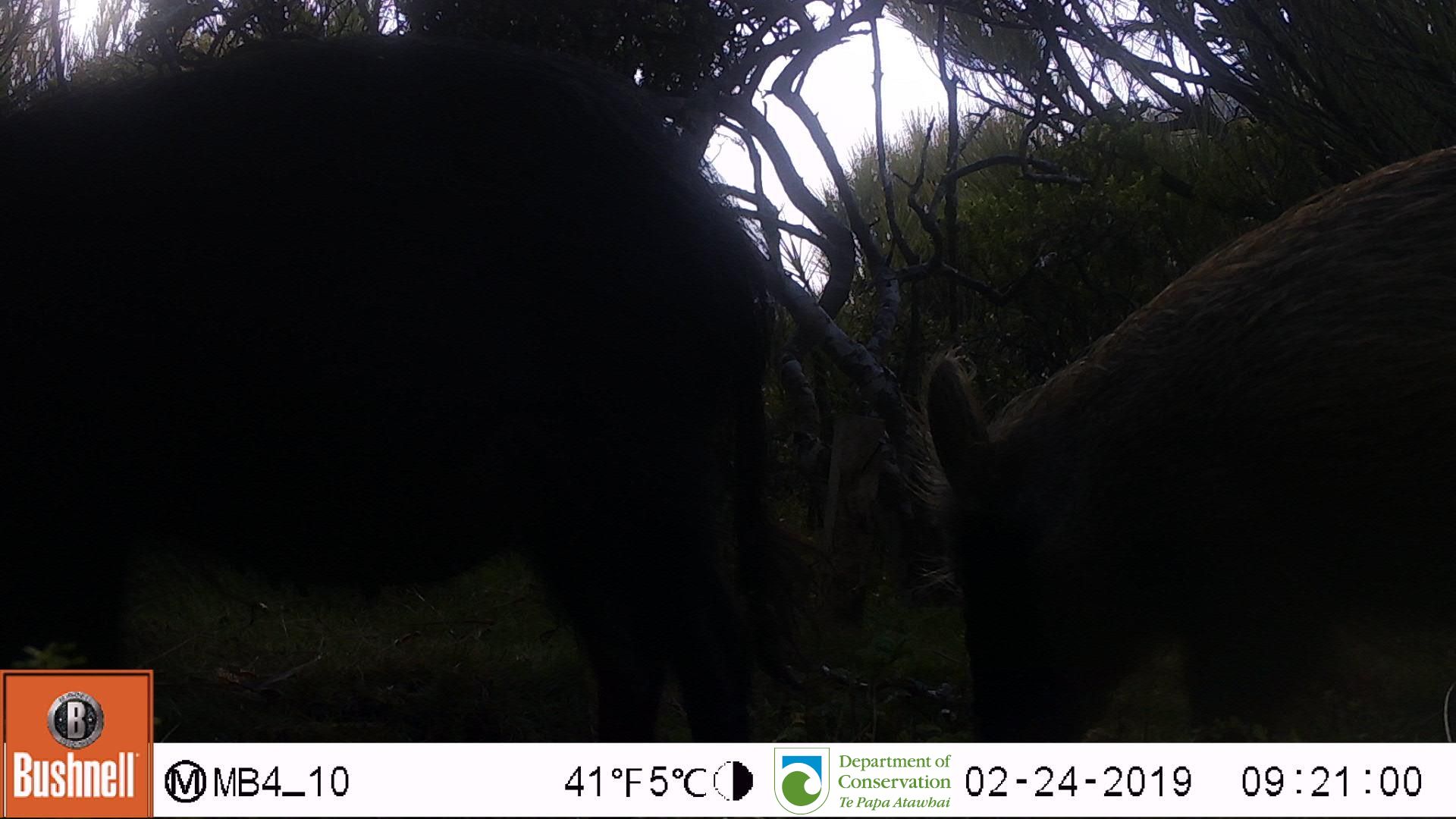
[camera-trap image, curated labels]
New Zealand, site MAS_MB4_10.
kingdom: Animalia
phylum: Chordata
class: Mammalia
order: Artiodactyla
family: Suidae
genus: Sus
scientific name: Sus scrofa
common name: pig